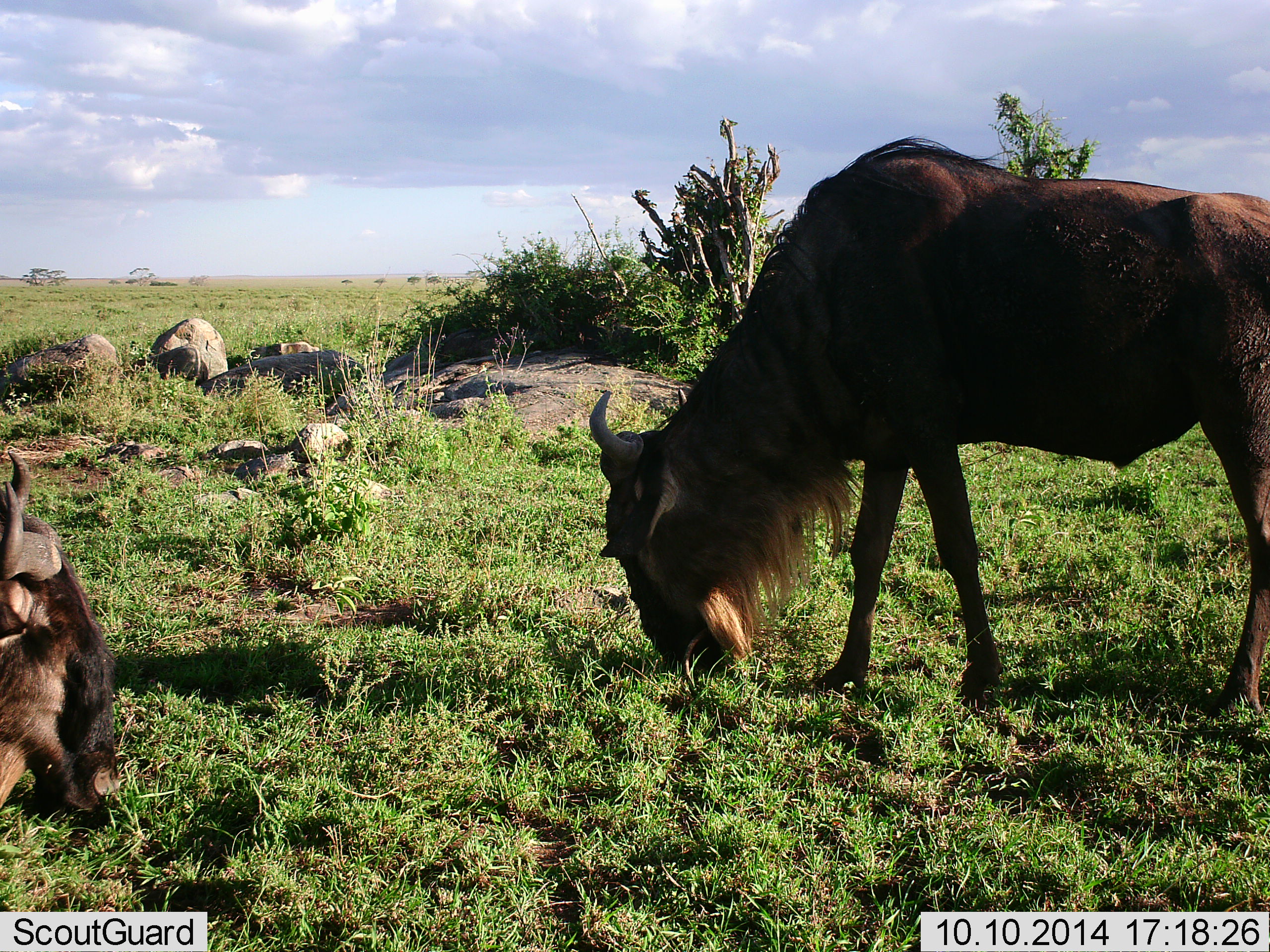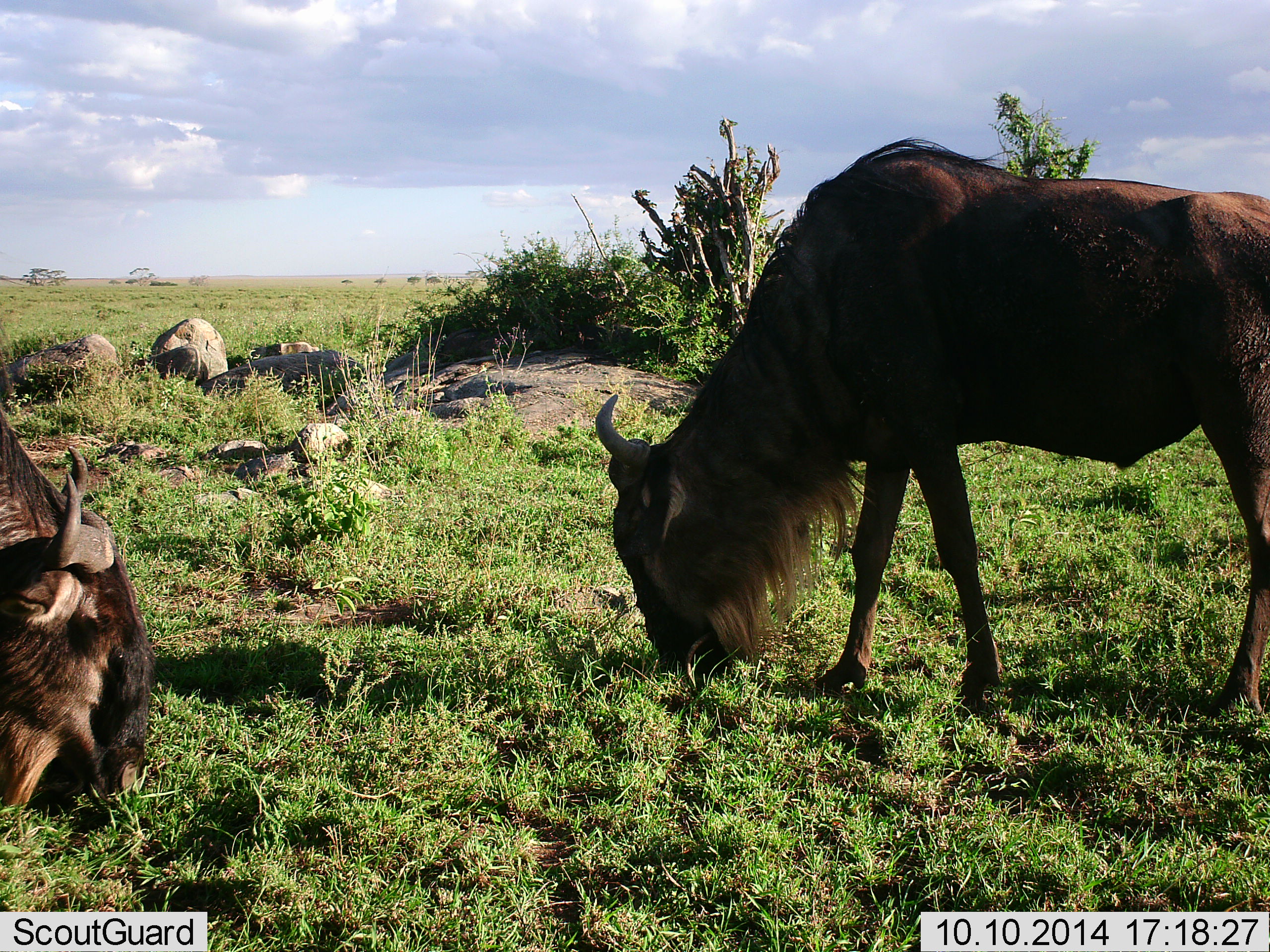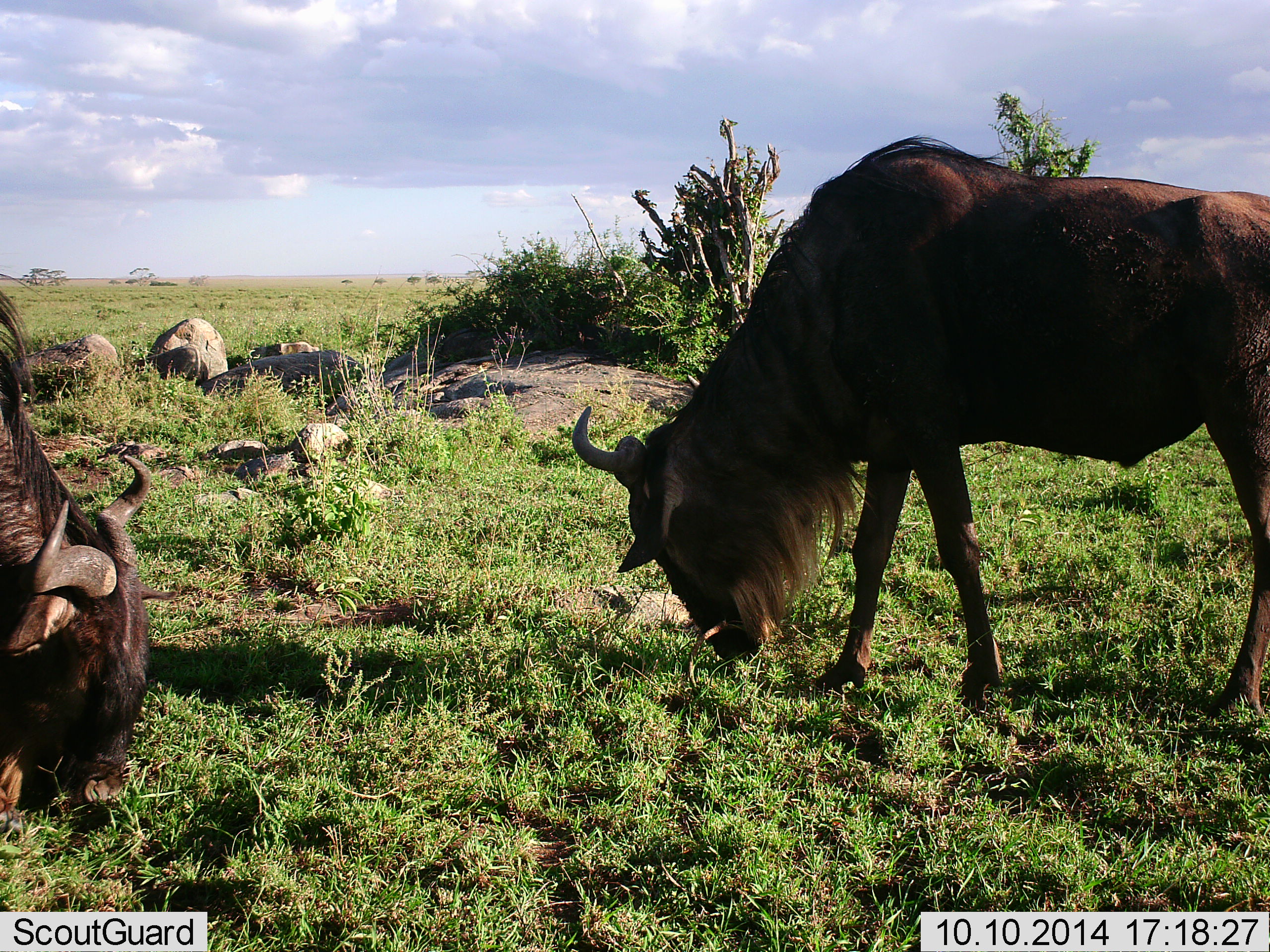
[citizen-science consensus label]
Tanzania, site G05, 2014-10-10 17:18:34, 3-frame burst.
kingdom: Animalia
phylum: Chordata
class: Mammalia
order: Artiodactyla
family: Bovidae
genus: Connochaetes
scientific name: Connochaetes taurinus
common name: blue wildebeest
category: wildebeest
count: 2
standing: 20%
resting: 0%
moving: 0%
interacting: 0%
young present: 0%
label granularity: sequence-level